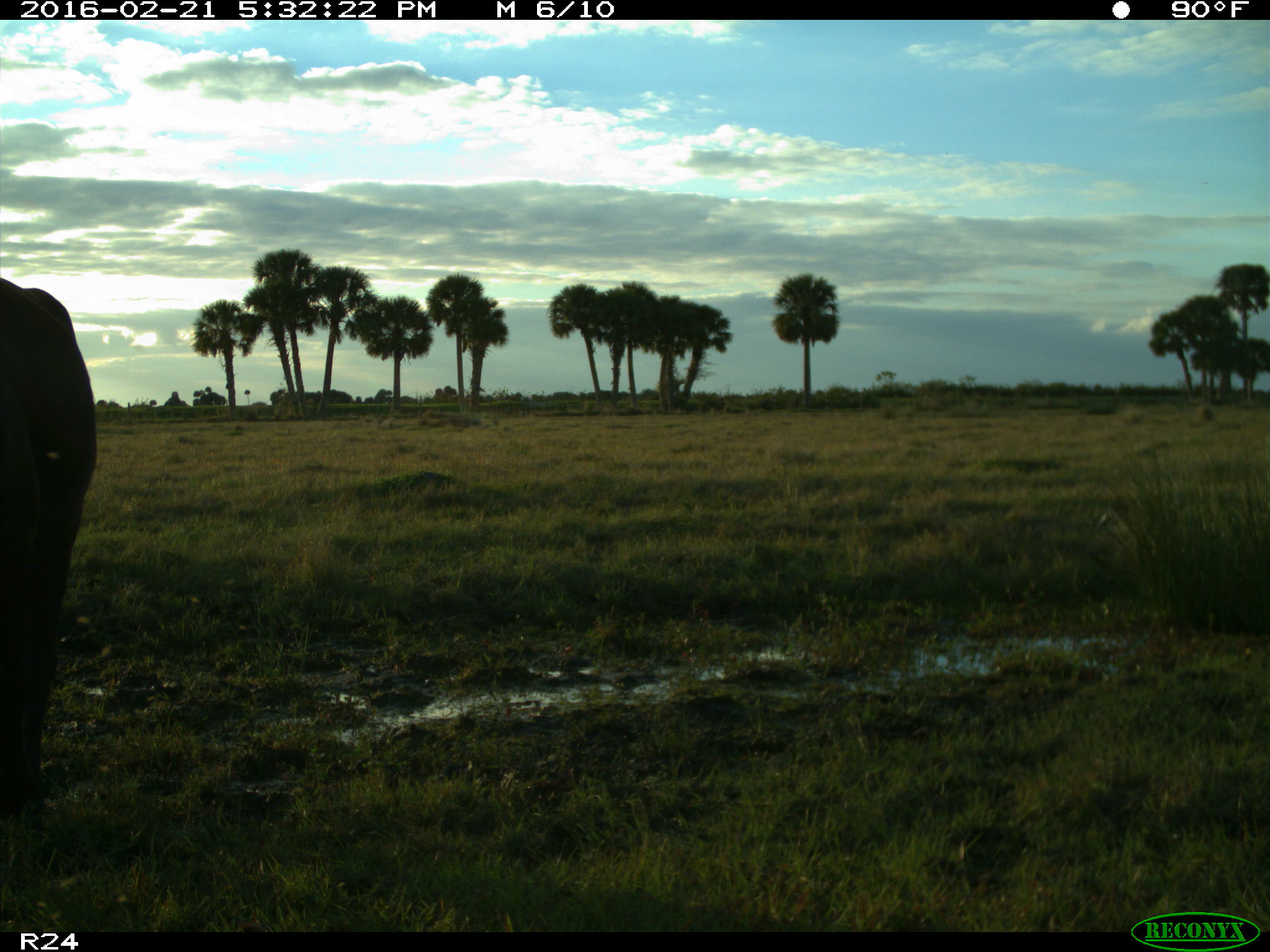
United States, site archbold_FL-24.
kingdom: Animalia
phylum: Chordata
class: Mammalia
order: Artiodactyla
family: Bovidae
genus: Bos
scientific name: Bos taurus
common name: domestic cow